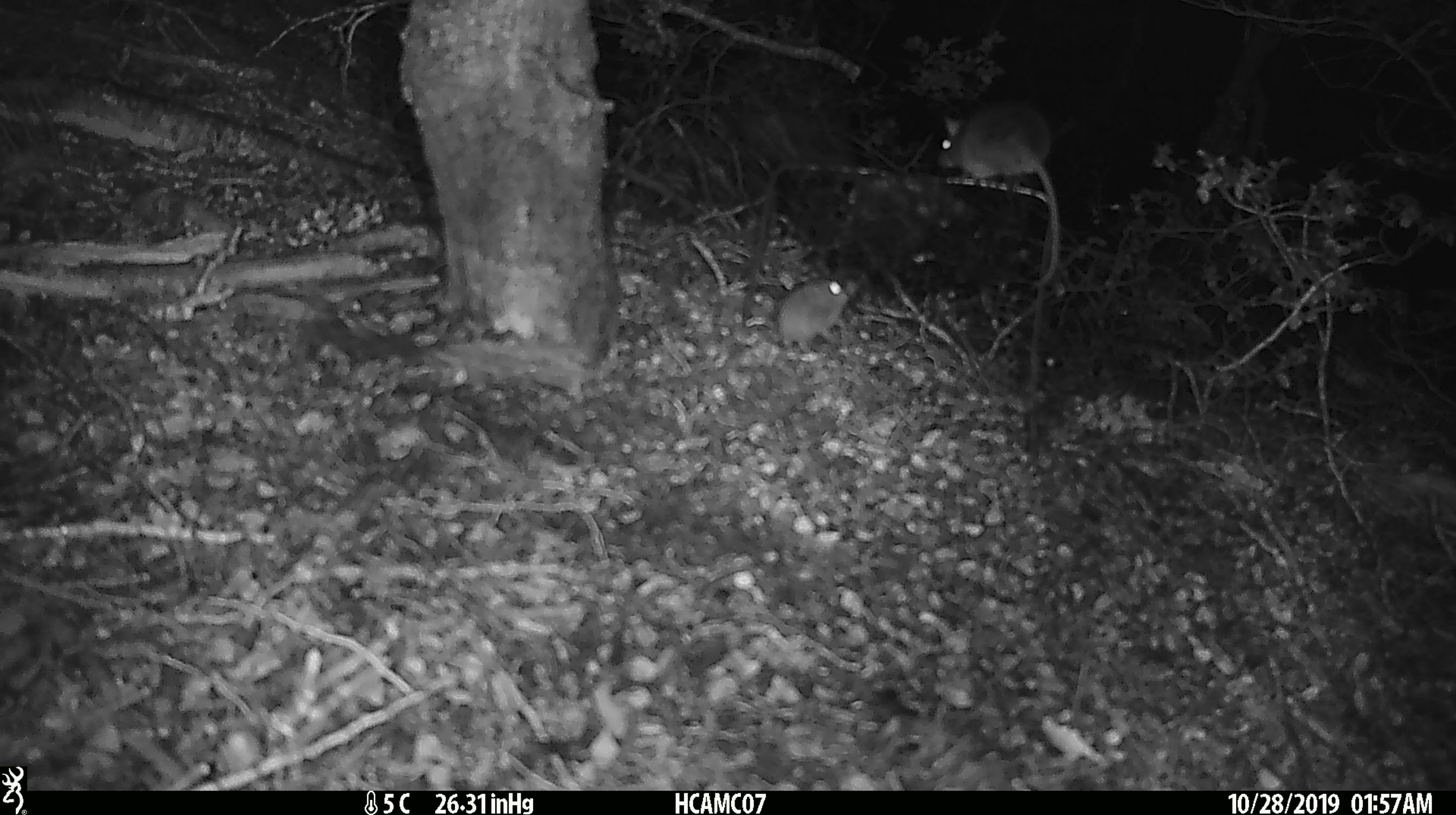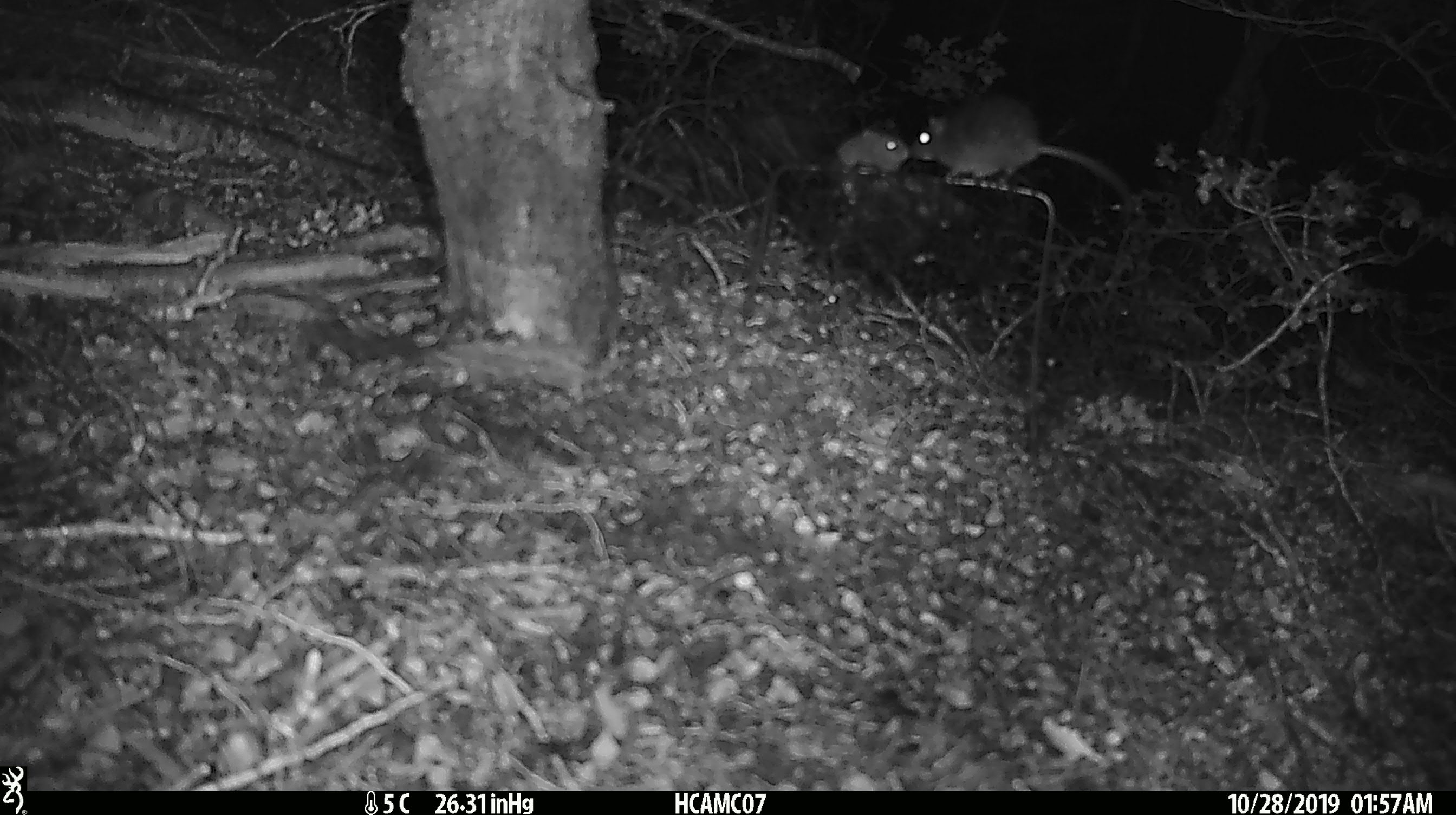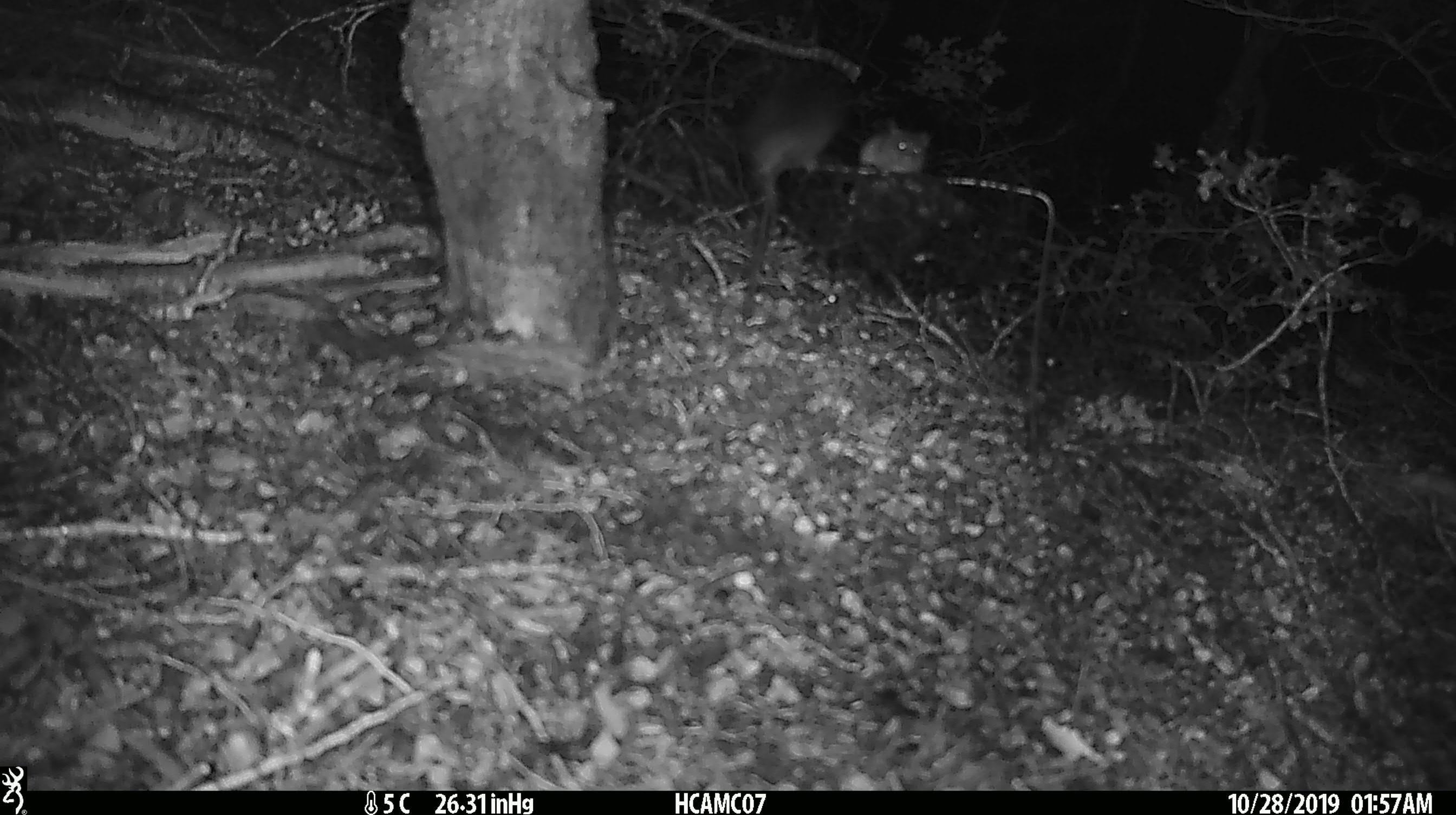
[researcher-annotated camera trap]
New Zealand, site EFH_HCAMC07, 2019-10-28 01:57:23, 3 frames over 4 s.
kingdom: Animalia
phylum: Chordata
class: Mammalia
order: Rodentia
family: Muridae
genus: Mus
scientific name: Mus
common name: mouse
Mouse (Mus).